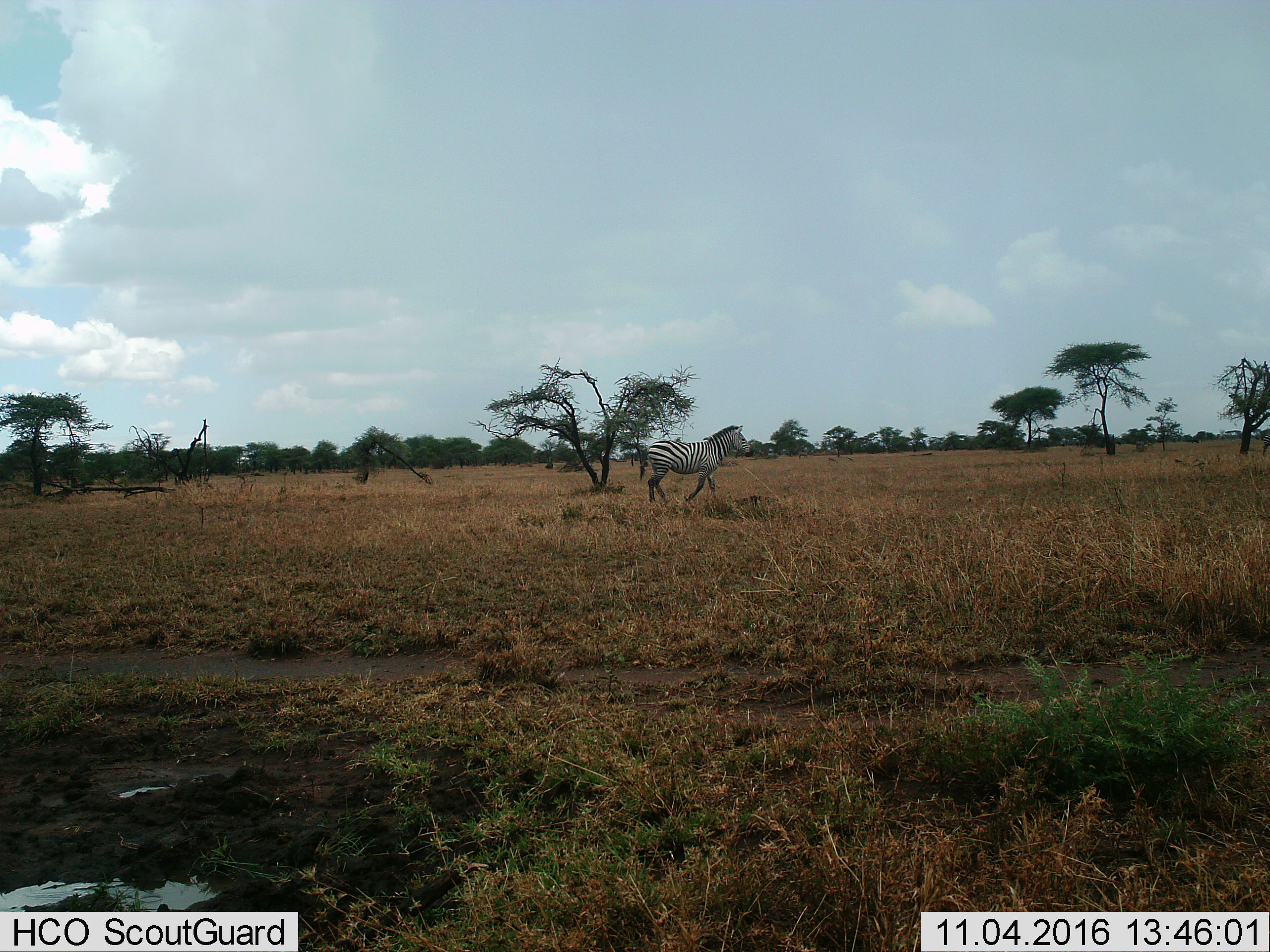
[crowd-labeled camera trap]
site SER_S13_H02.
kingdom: Animalia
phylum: Chordata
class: Mammalia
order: Perissodactyla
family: Equidae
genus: Equus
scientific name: Equus quagga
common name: plains zebra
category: zebraplains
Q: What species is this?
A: Zebraplains (plains zebra) (Equus quagga).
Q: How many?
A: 1.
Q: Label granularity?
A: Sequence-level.